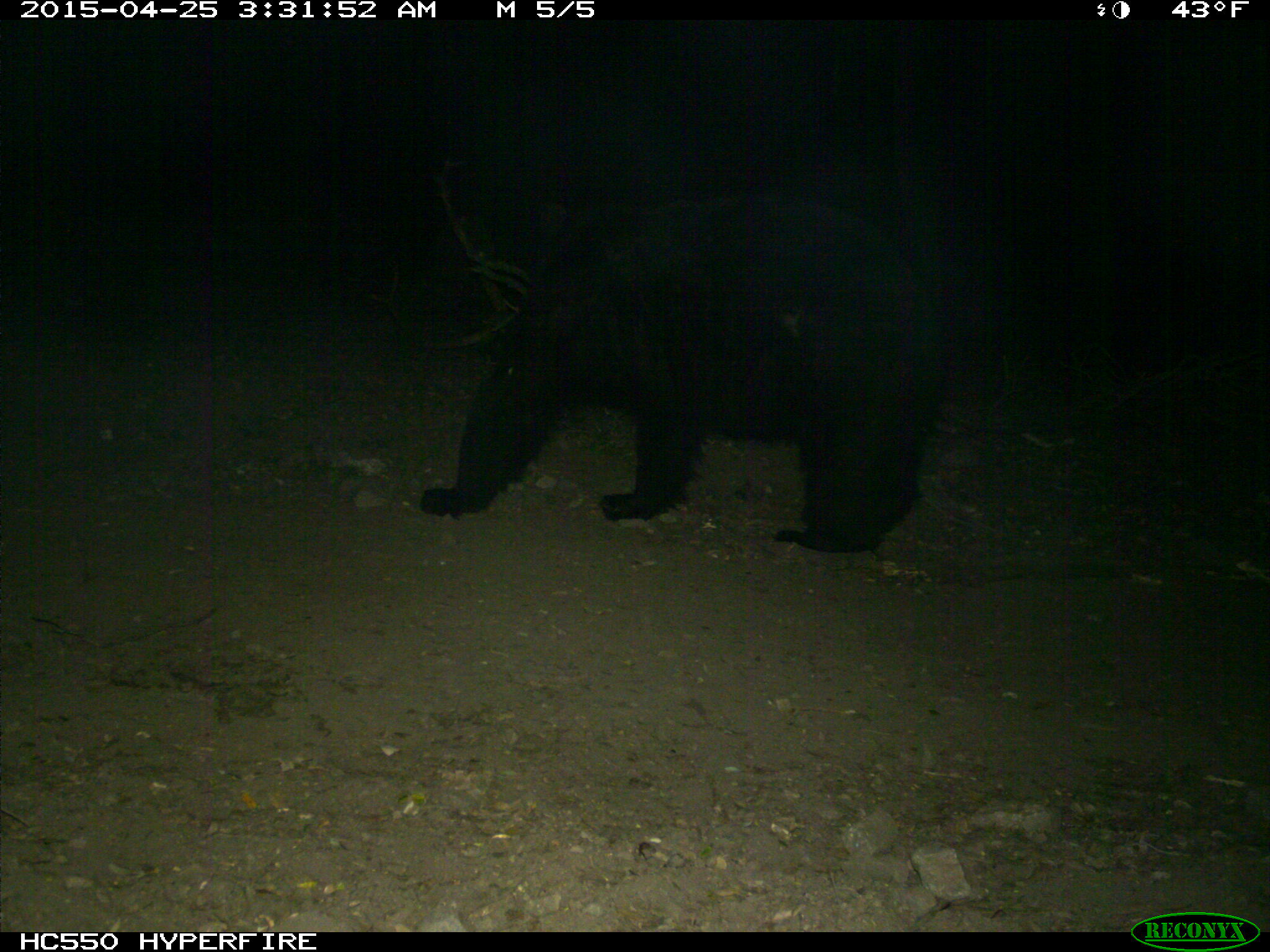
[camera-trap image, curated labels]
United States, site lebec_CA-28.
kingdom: Animalia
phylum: Chordata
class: Mammalia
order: Carnivora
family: Ursidae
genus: Ursus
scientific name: Ursus americanus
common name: american black bear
Ursus americanus (american black bear).